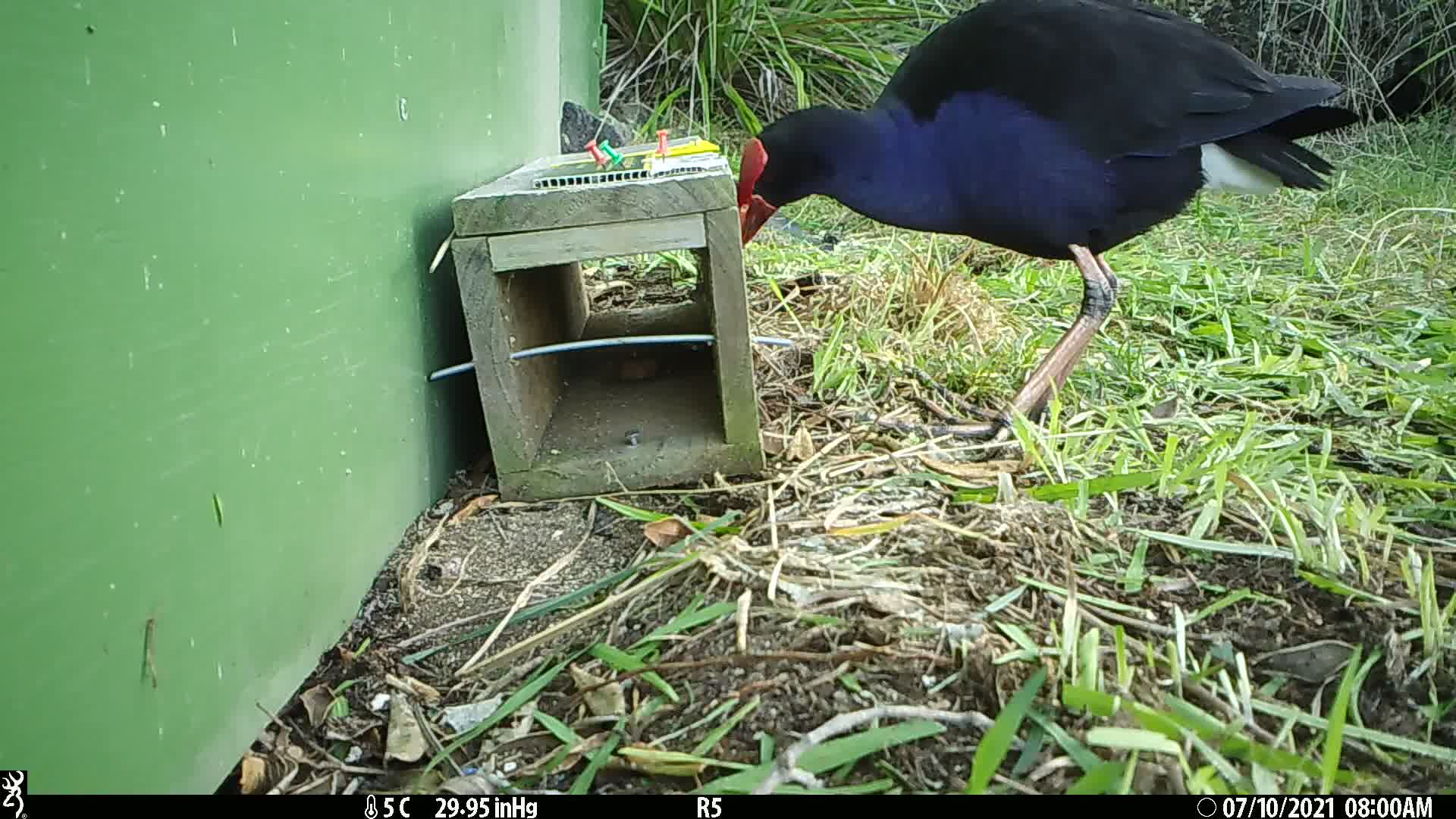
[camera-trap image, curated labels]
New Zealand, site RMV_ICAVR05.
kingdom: Animalia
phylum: Chordata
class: Aves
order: Gruiformes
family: Rallidae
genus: Porphyrio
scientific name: Porphyrio melanotus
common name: australasian swamphen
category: pukeko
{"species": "pukeko (australasian swamphen) (Porphyrio melanotus)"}